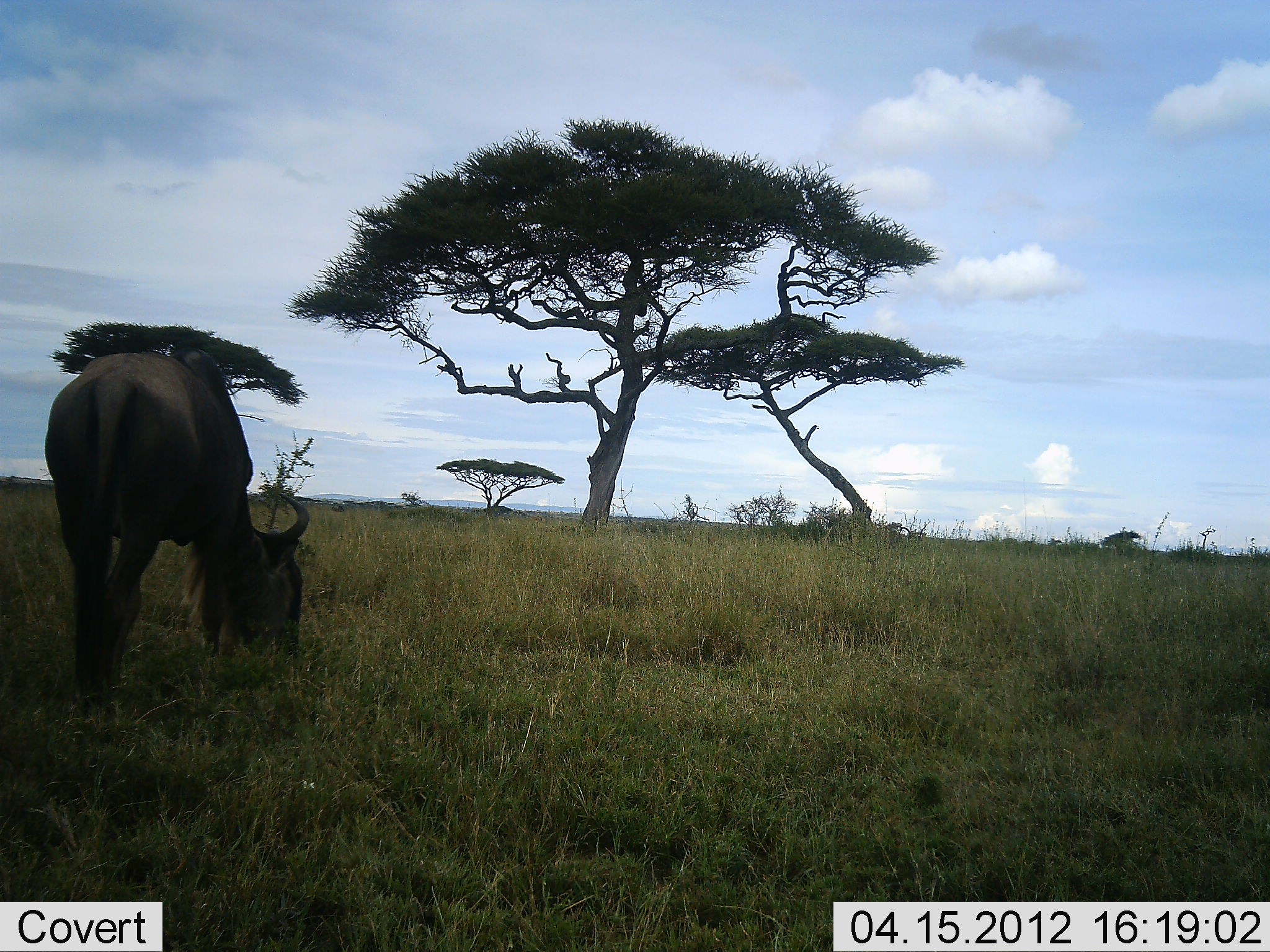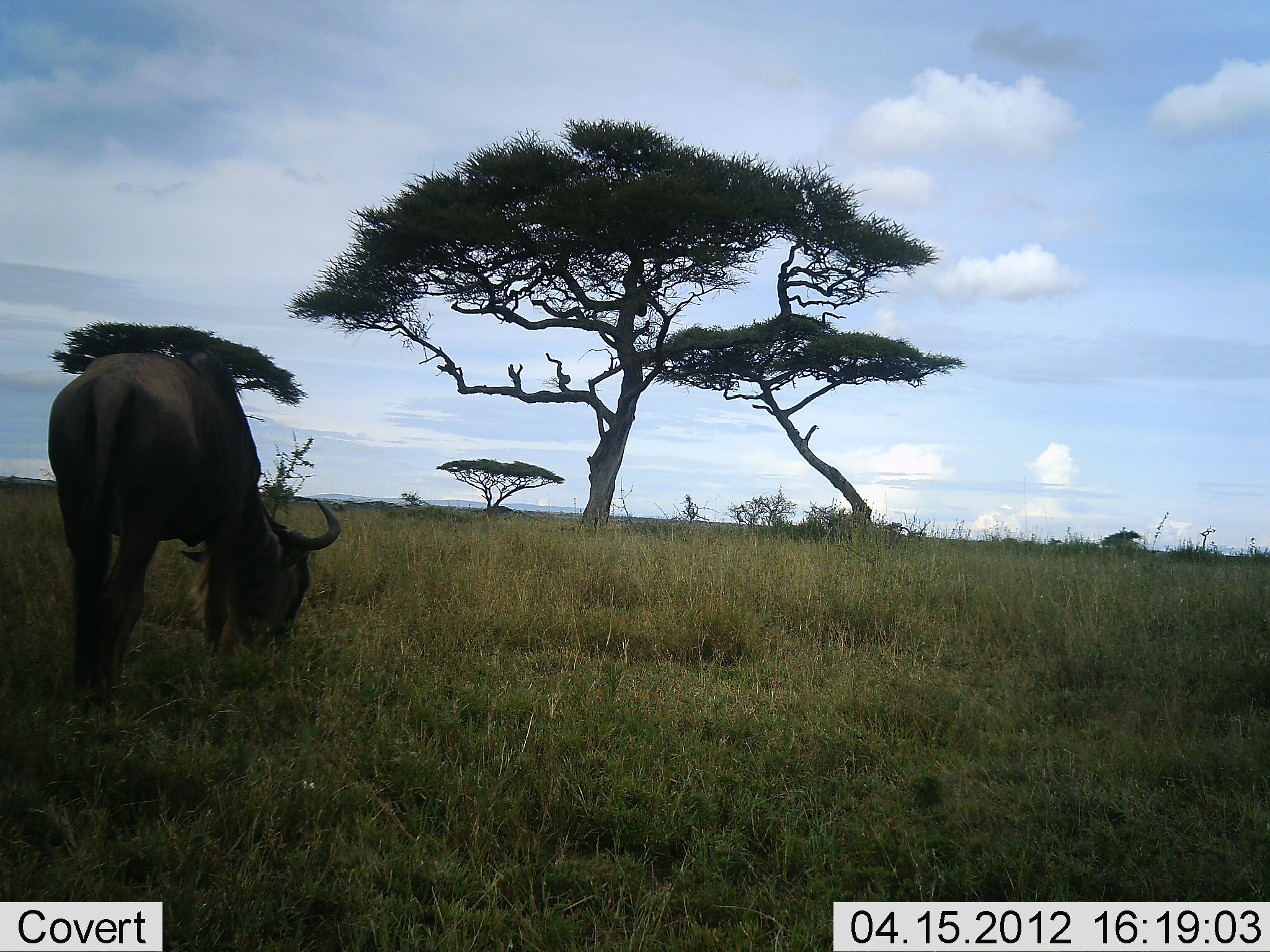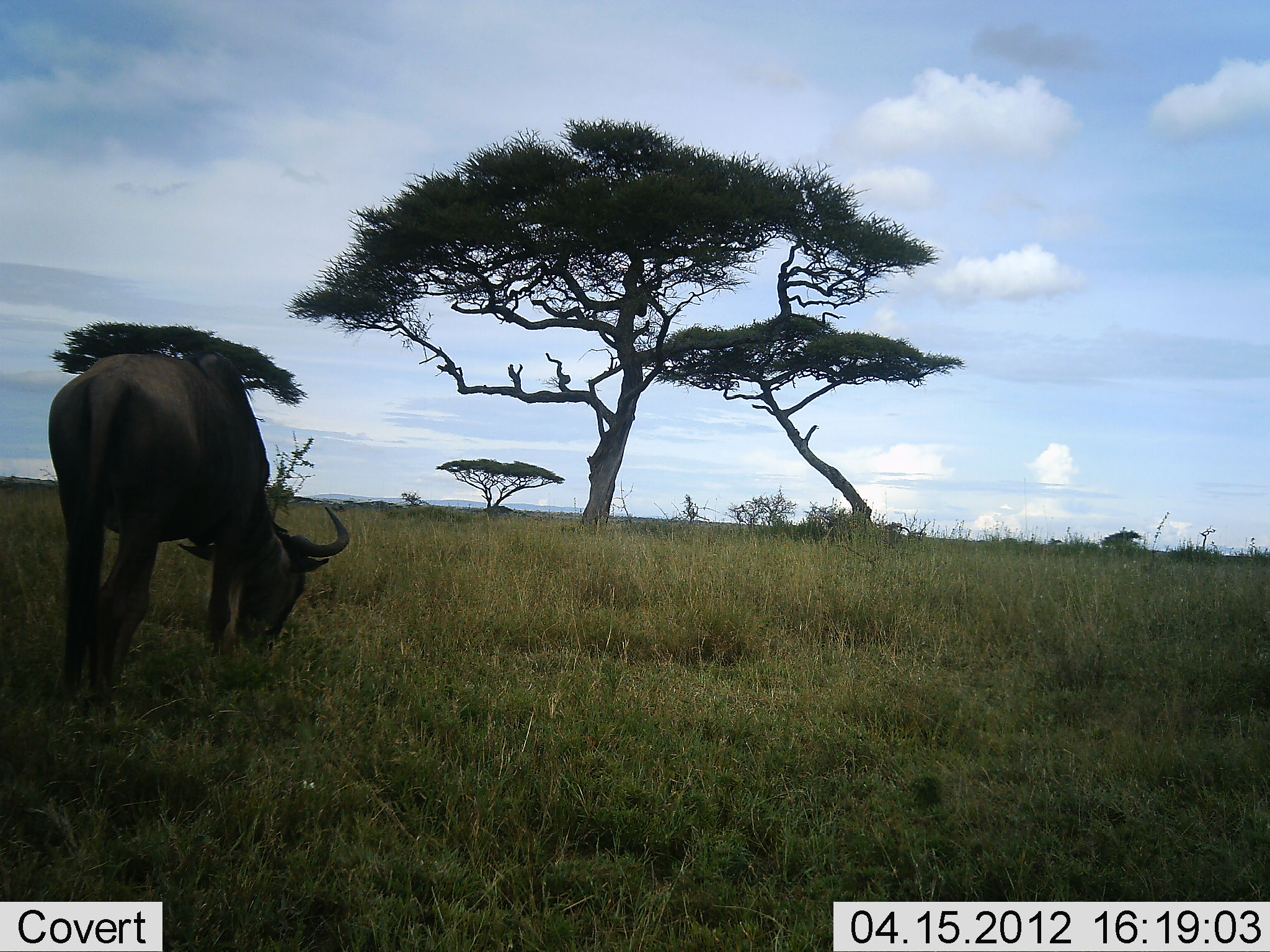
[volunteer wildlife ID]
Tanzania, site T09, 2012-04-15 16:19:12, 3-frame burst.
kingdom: Animalia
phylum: Chordata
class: Mammalia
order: Artiodactyla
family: Bovidae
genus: Connochaetes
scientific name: Connochaetes taurinus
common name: blue wildebeest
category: wildebeest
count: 1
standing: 0%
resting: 0%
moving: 0%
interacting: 0%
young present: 0%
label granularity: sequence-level